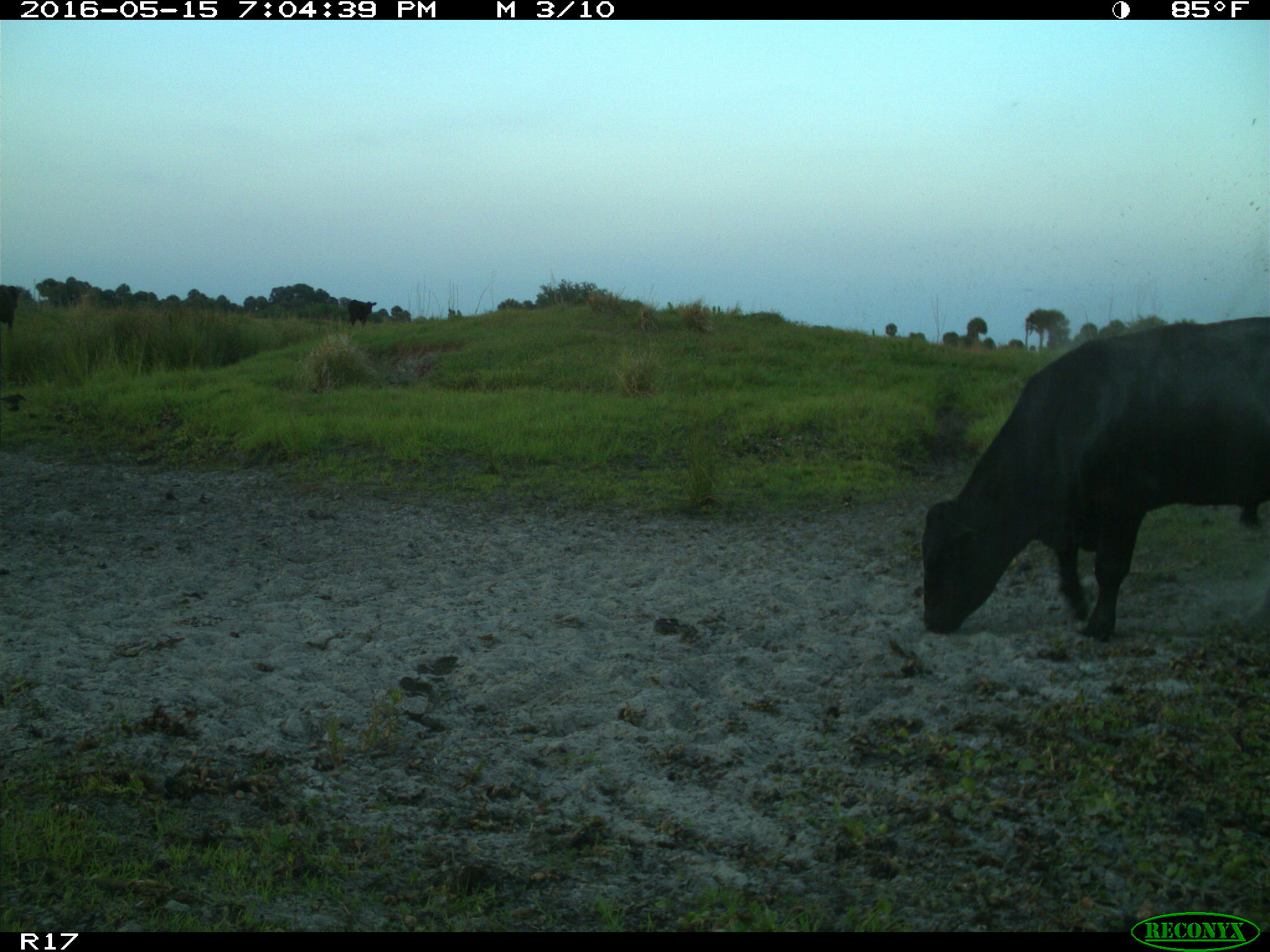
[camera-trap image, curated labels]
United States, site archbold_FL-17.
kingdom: Animalia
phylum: Chordata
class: Mammalia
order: Artiodactyla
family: Bovidae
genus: Bos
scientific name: Bos taurus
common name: domestic cow